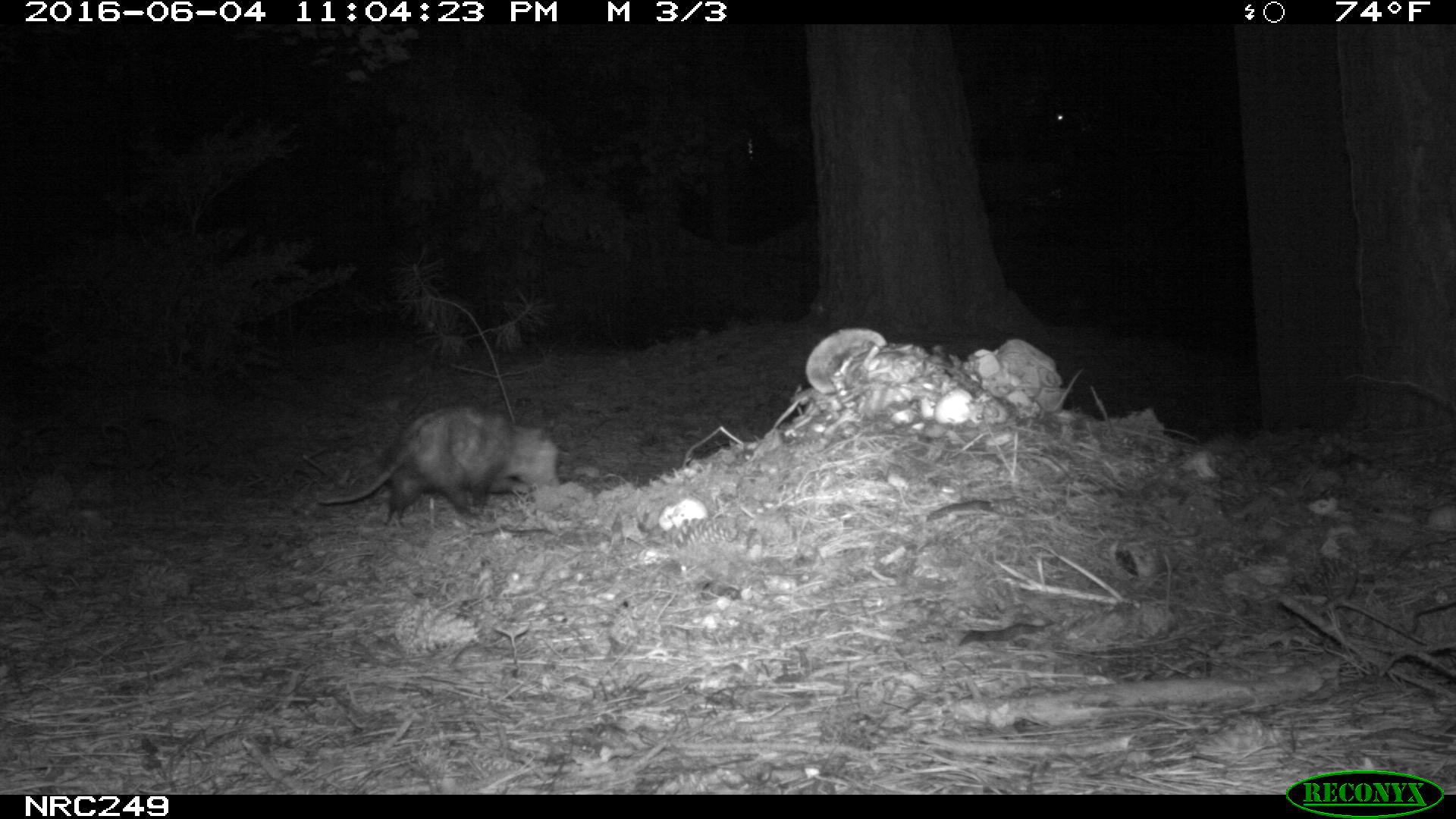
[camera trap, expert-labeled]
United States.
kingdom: Animalia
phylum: Chordata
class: Mammalia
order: Didelphimorphia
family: Didelphidae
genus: Didelphis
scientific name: Didelphis virginiana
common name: virginia opossum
Virginia Opossum (Didelphis virginiana).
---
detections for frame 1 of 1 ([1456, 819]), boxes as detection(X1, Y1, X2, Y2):
Virginia Opossum: detection(308, 400, 563, 531)